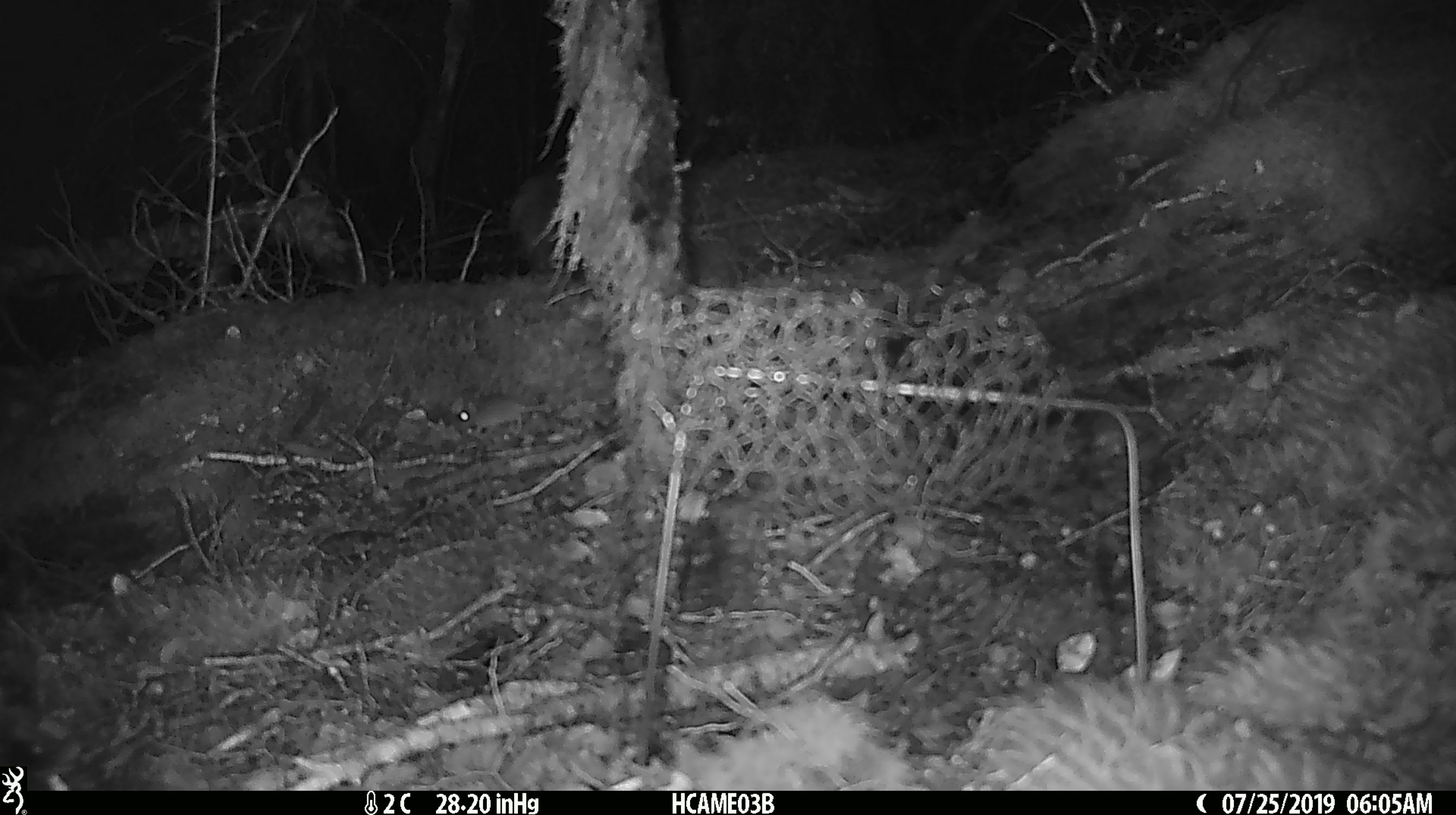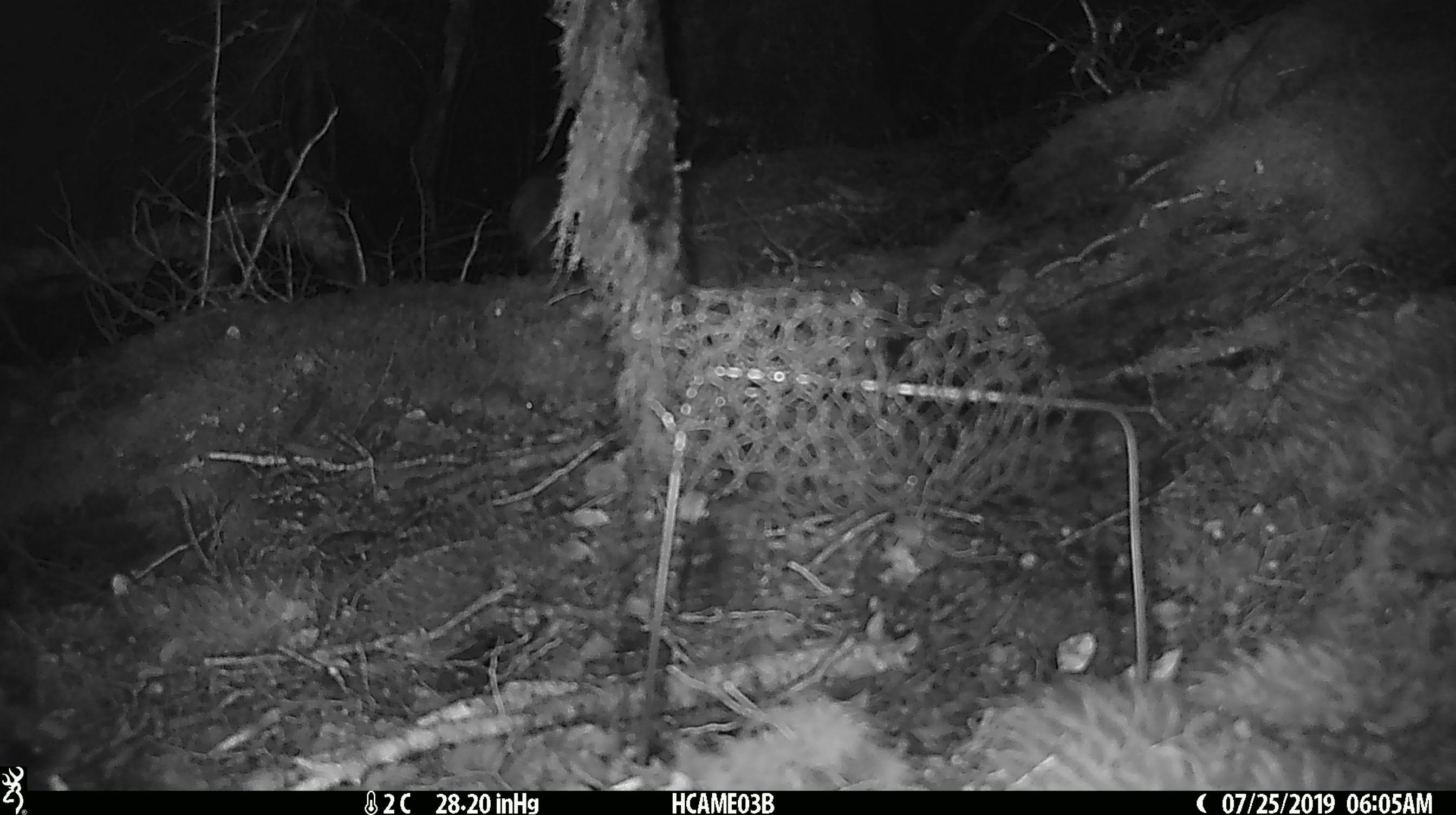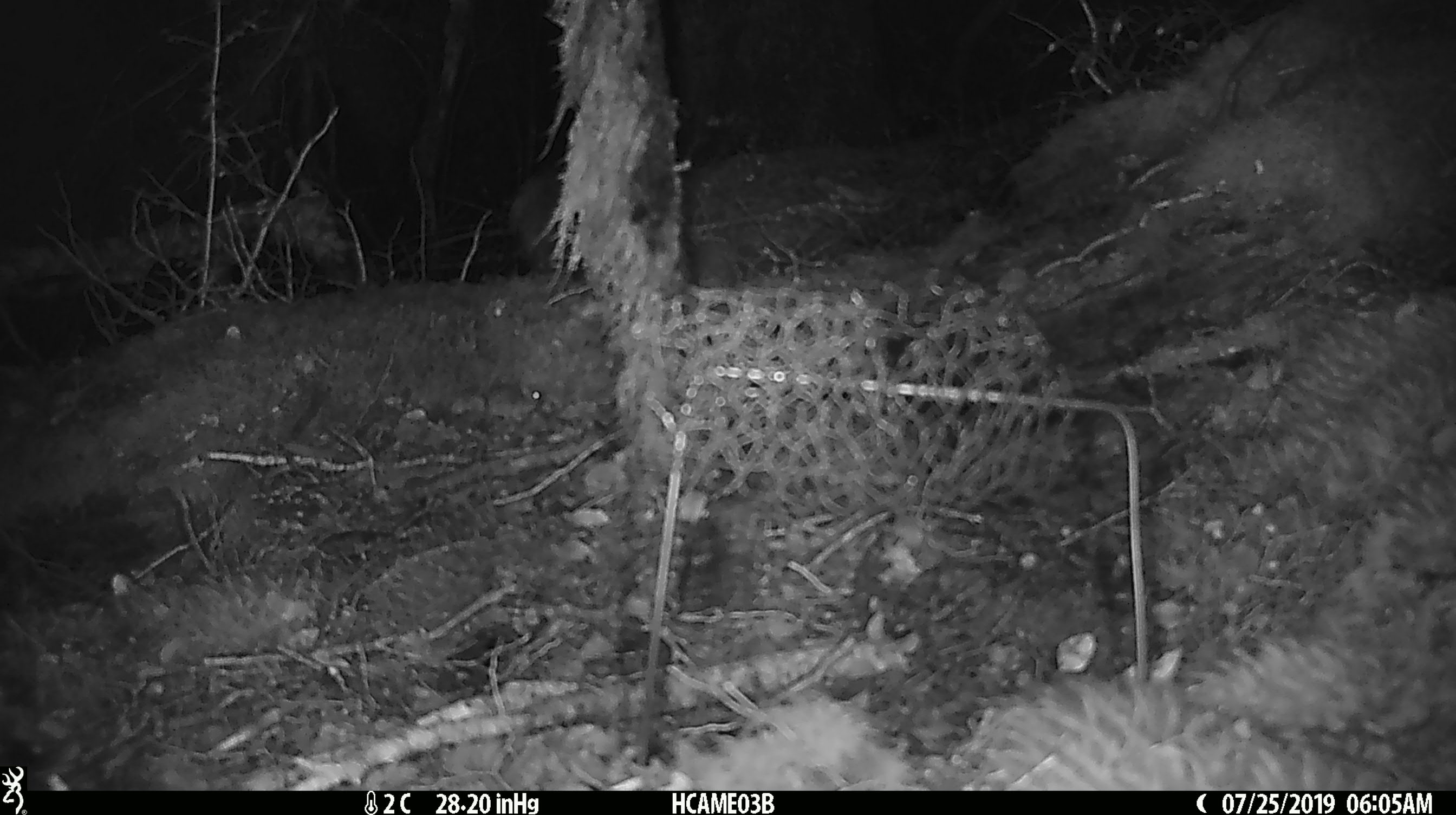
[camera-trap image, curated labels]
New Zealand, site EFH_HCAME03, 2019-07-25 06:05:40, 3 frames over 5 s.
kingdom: Animalia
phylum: Chordata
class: Mammalia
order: Rodentia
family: Muridae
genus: Mus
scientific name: Mus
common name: mouse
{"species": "mouse (Mus)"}